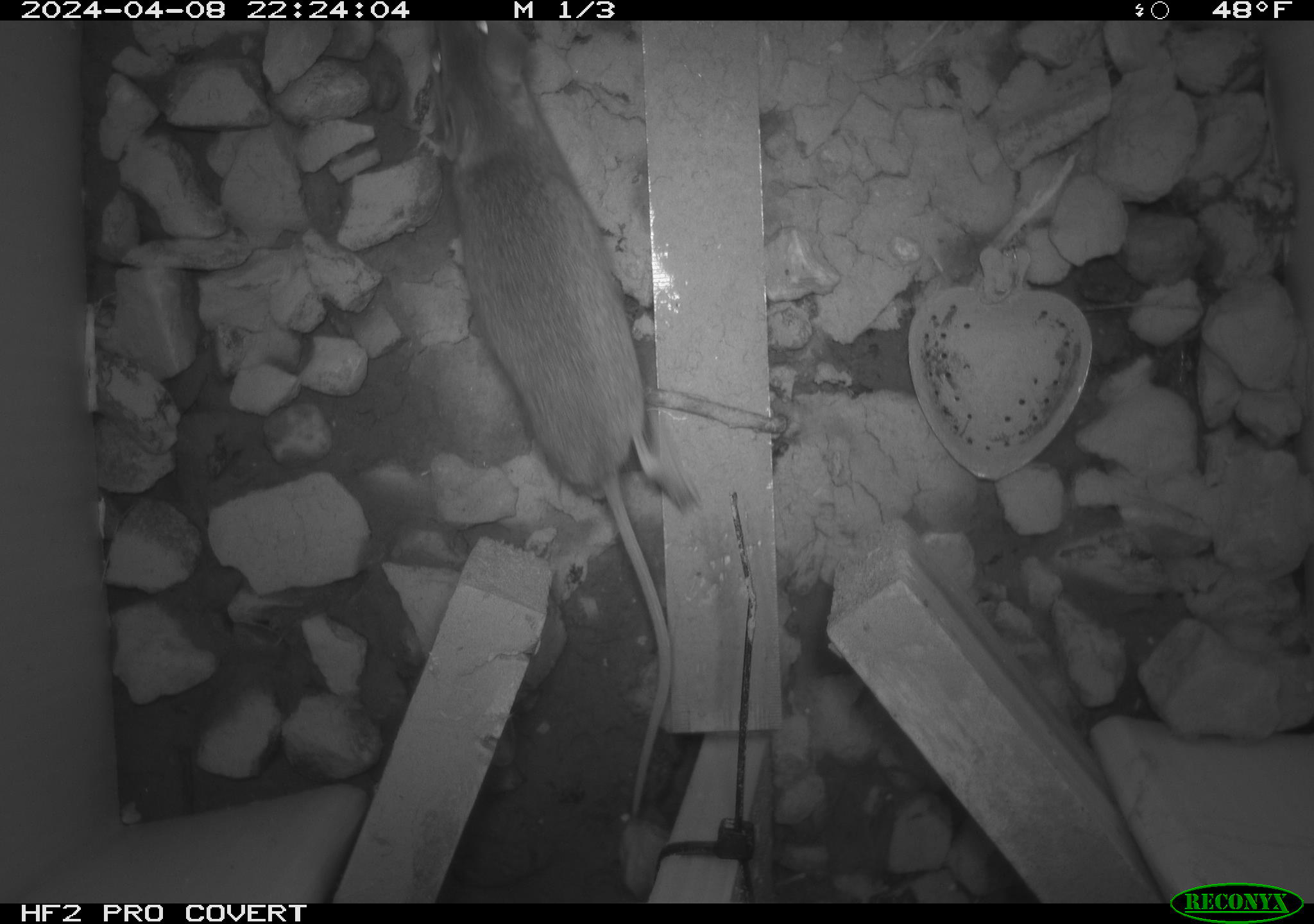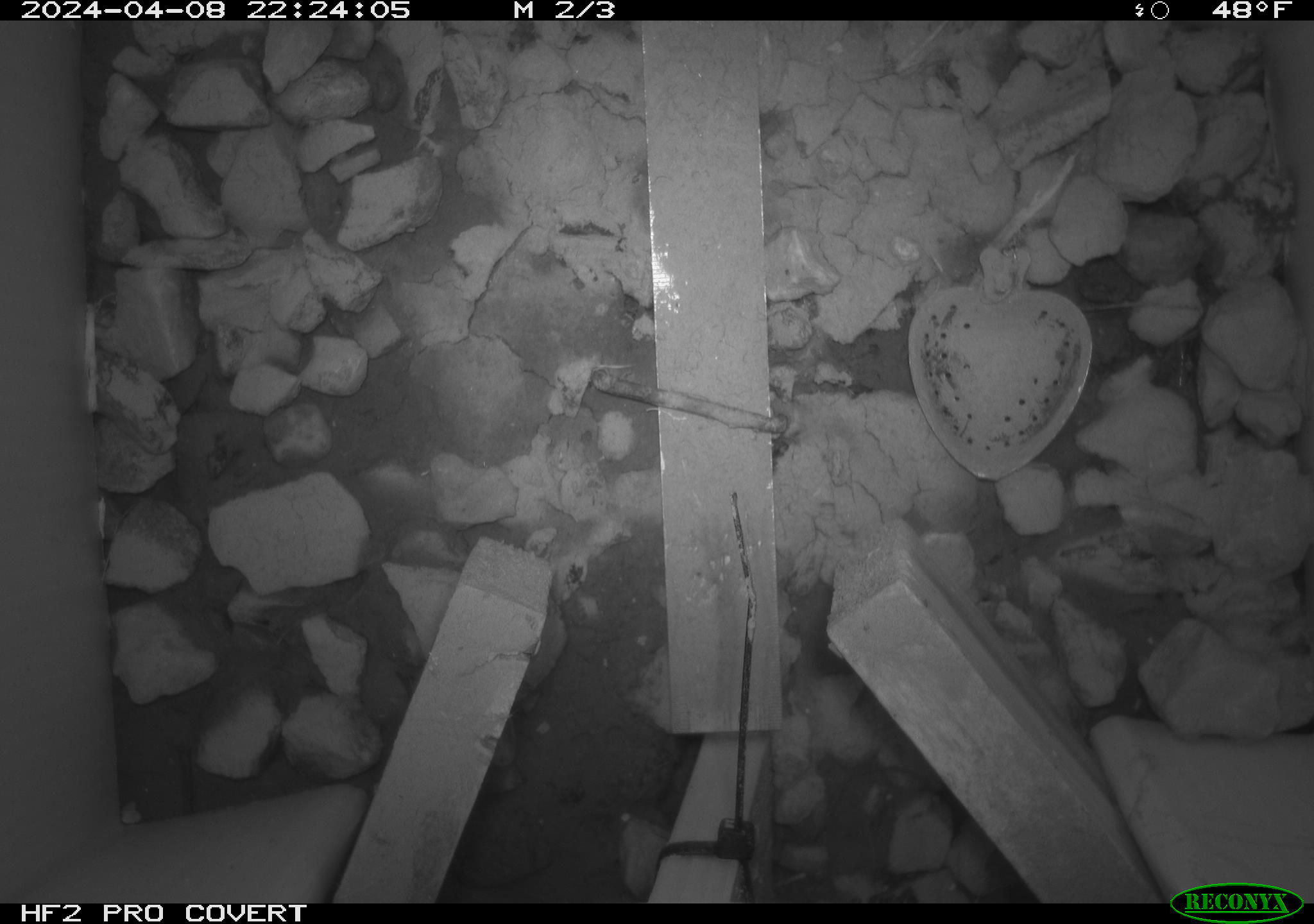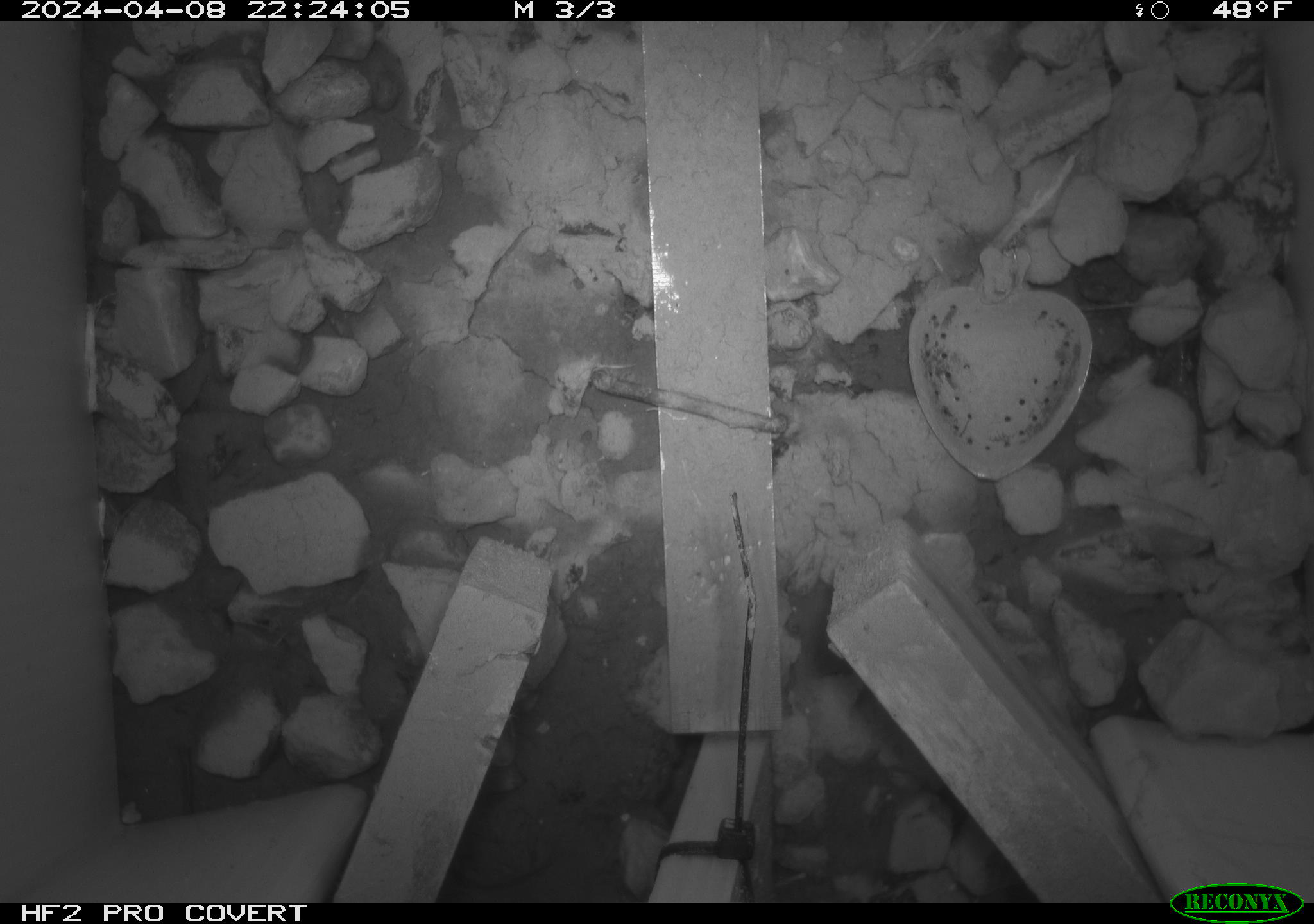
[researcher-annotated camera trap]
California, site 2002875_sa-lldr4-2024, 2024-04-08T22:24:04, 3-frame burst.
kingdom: Animalia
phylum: Chordata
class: Mammalia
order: Rodentia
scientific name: Rodentia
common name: rodent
Rodent (Rodentia).